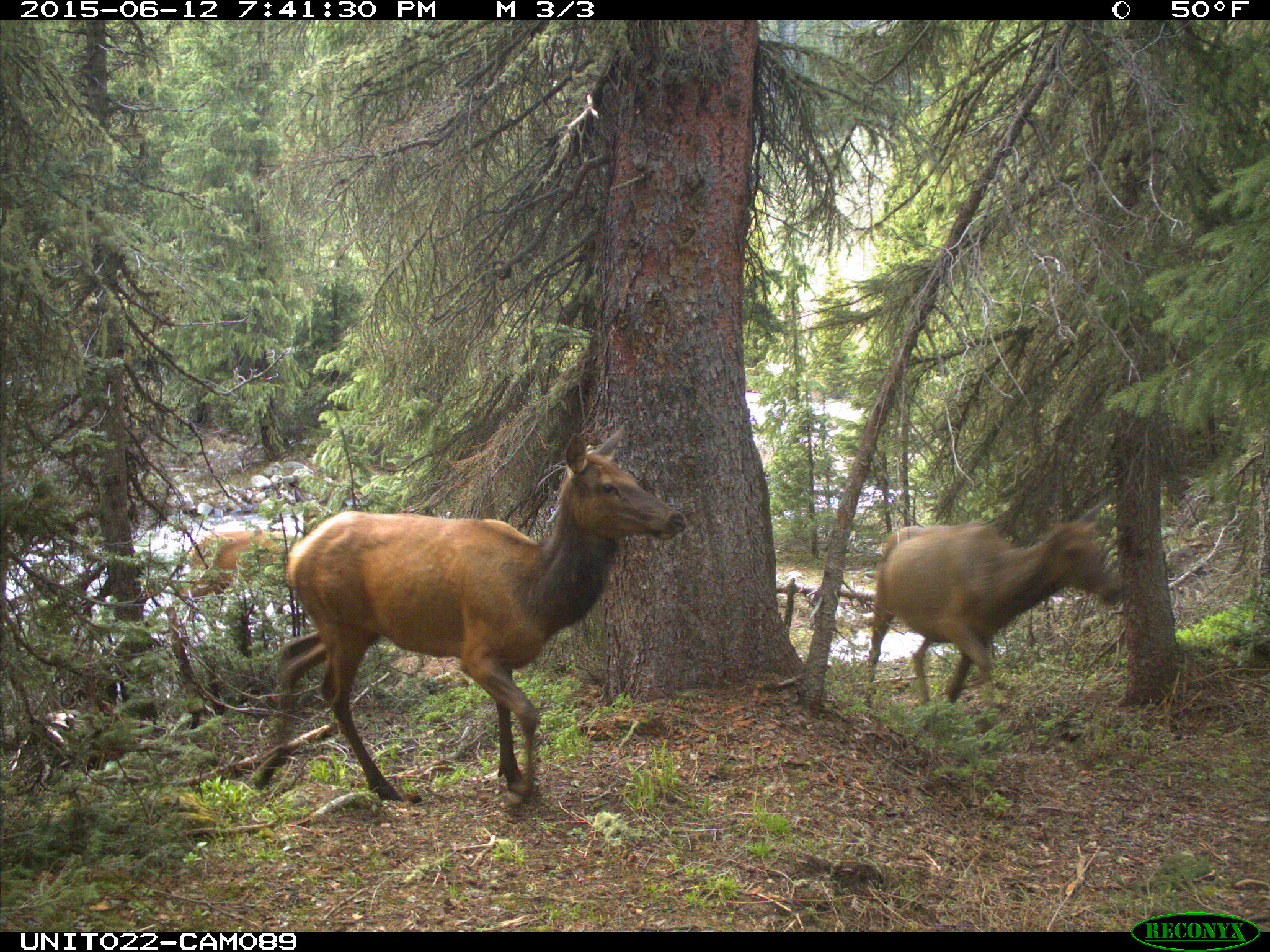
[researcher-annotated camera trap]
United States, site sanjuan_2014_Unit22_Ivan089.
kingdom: Animalia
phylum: Chordata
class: Mammalia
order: Artiodactyla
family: Cervidae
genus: Cervus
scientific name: Cervus elaphus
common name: red deer